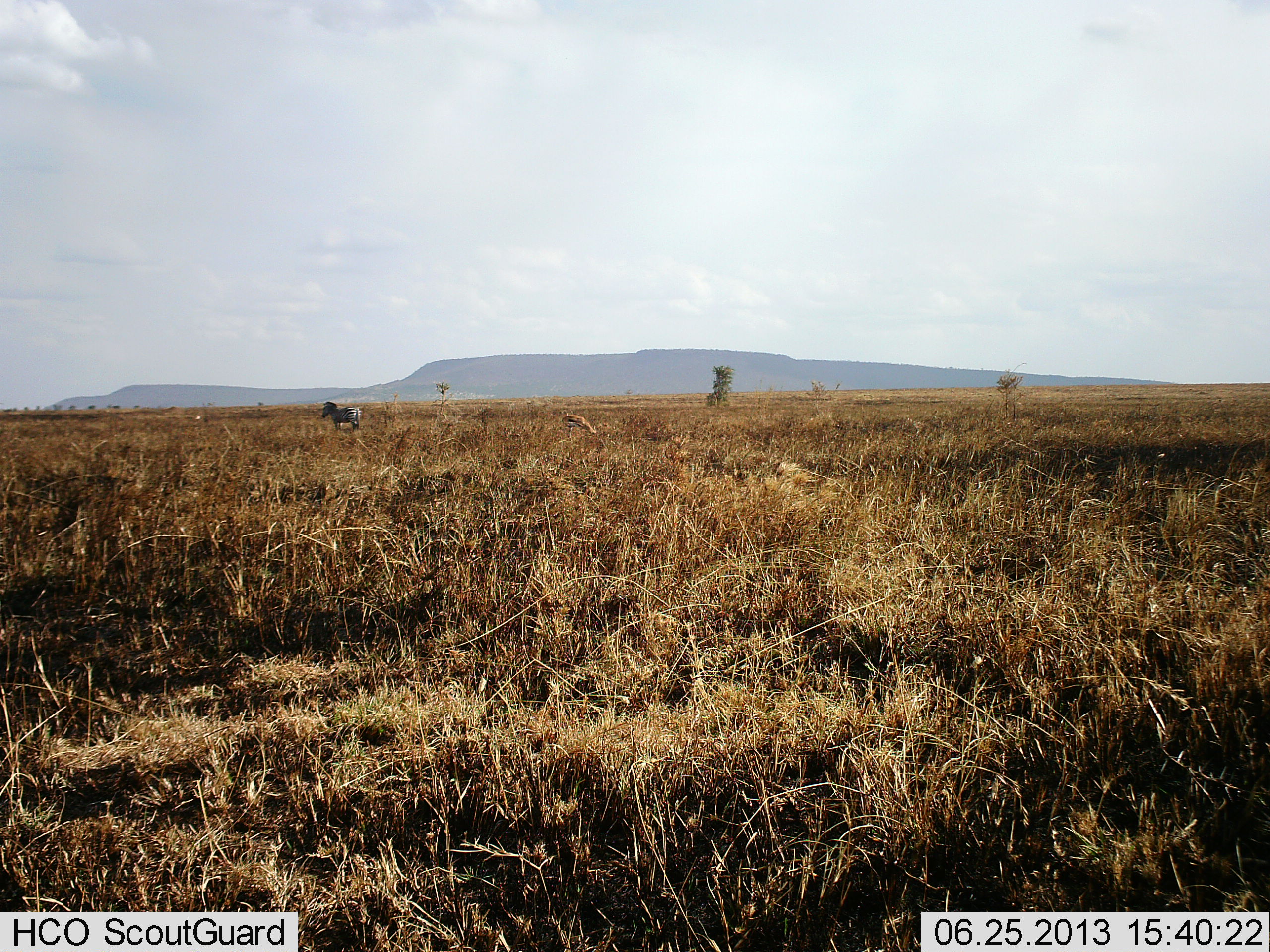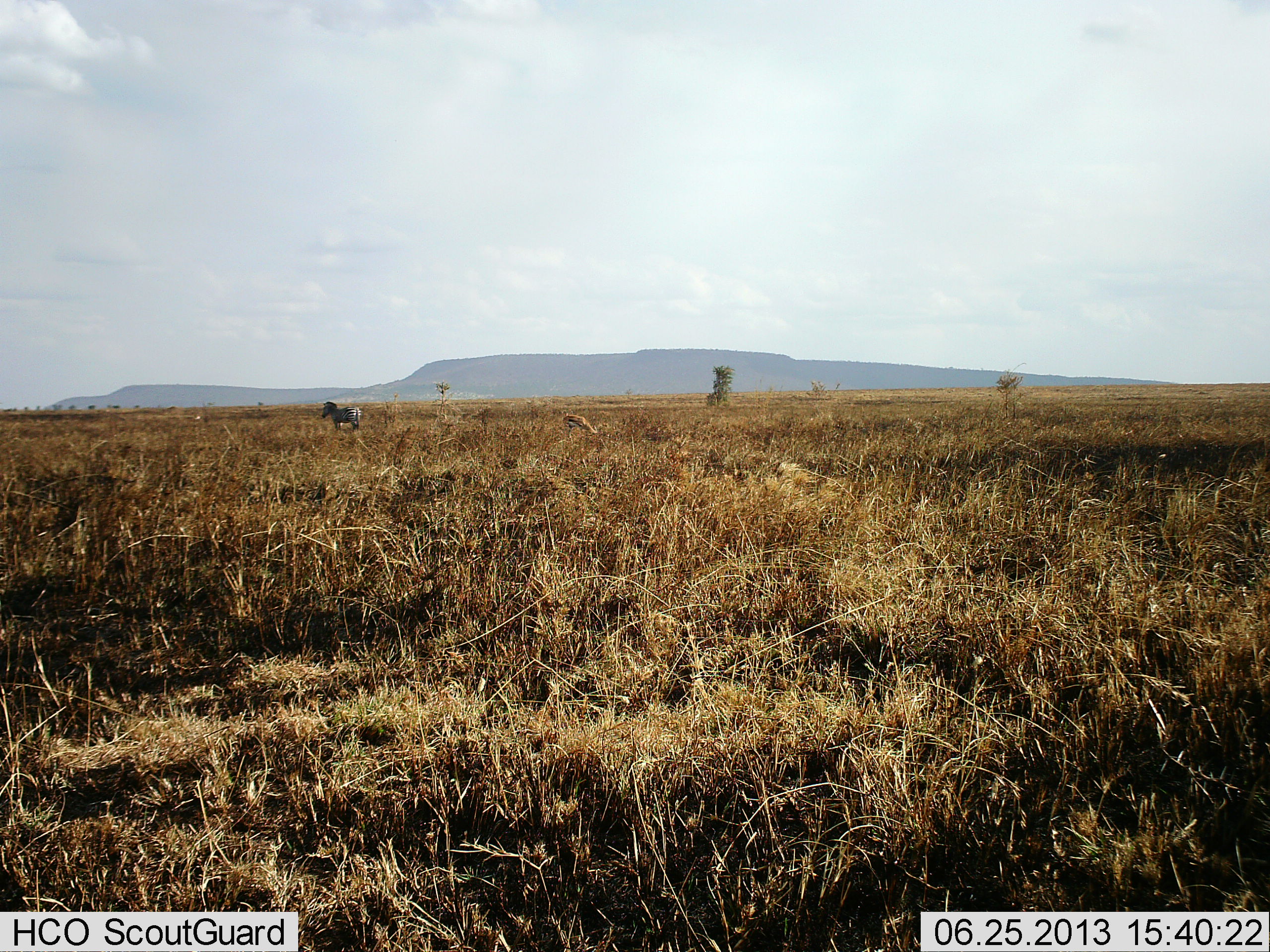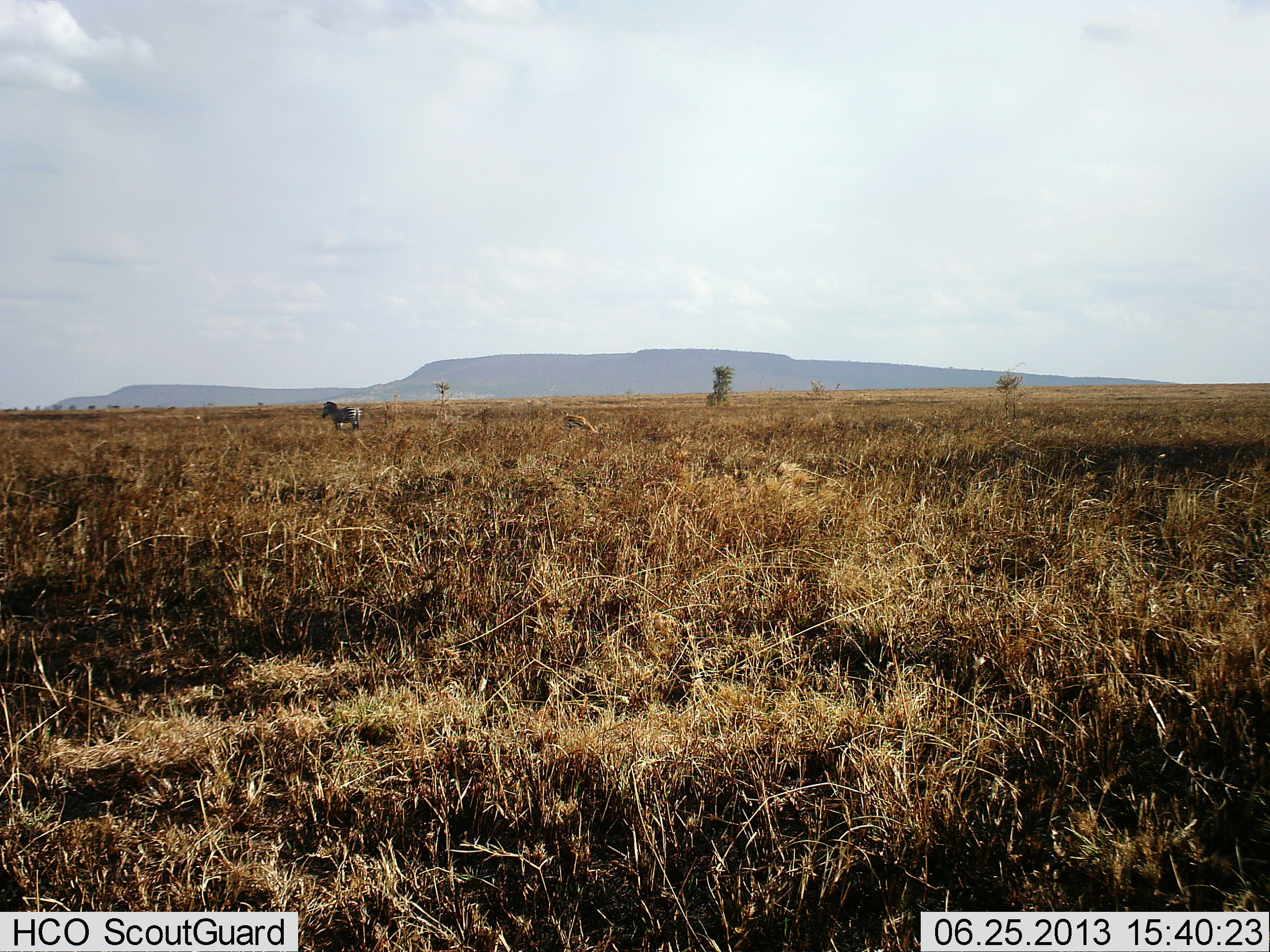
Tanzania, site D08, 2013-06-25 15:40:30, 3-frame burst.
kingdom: Animalia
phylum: Chordata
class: Mammalia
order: Perissodactyla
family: Equidae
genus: Equus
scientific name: Equus quagga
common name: plains zebra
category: zebra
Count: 1.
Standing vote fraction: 96%.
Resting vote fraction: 0%.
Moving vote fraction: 4%.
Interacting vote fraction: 0%.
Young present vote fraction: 0%.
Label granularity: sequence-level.